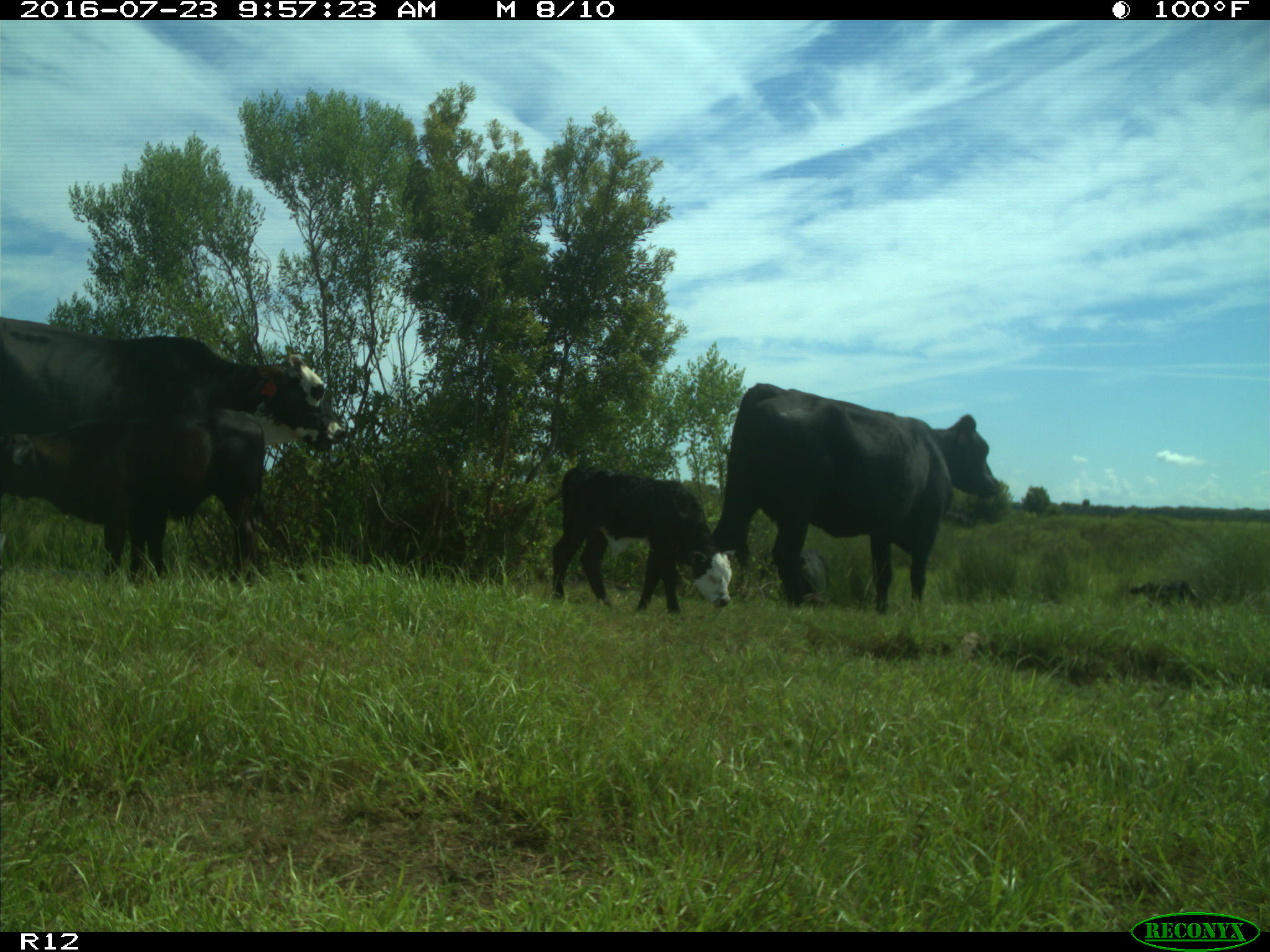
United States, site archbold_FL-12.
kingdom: Animalia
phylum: Chordata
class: Mammalia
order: Artiodactyla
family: Bovidae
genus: Bos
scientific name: Bos taurus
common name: domestic cow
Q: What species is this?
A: Bos taurus (domestic cow).